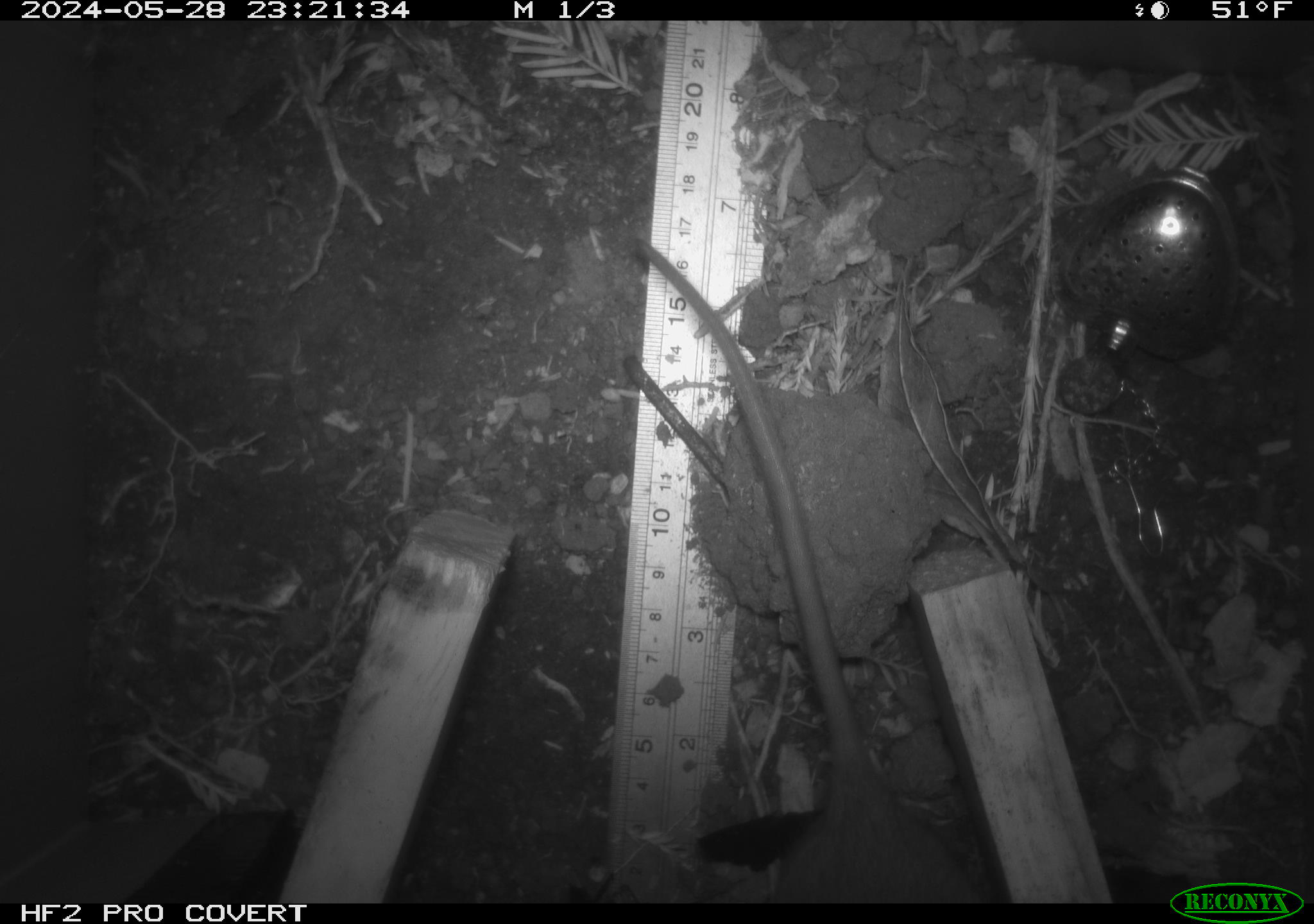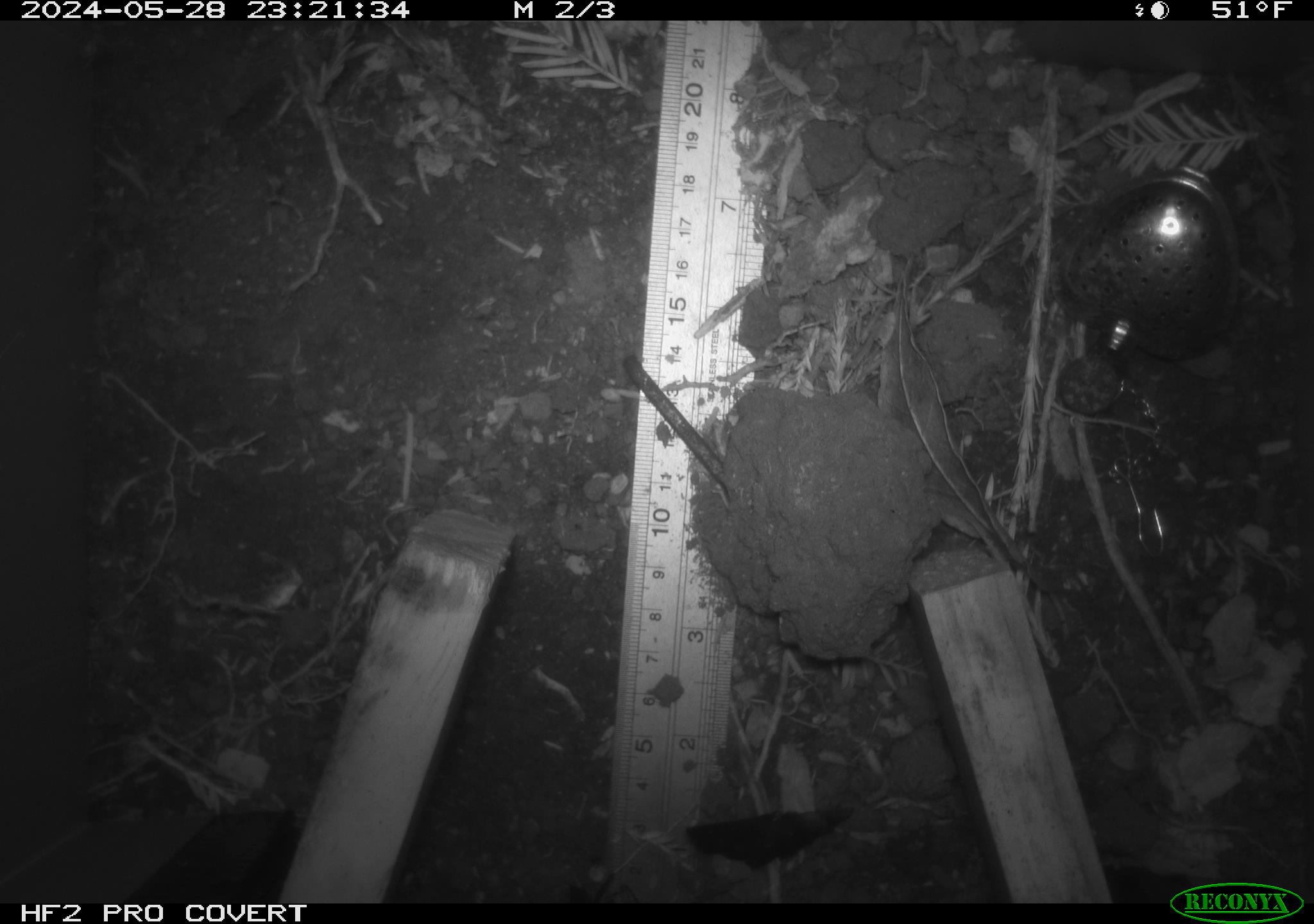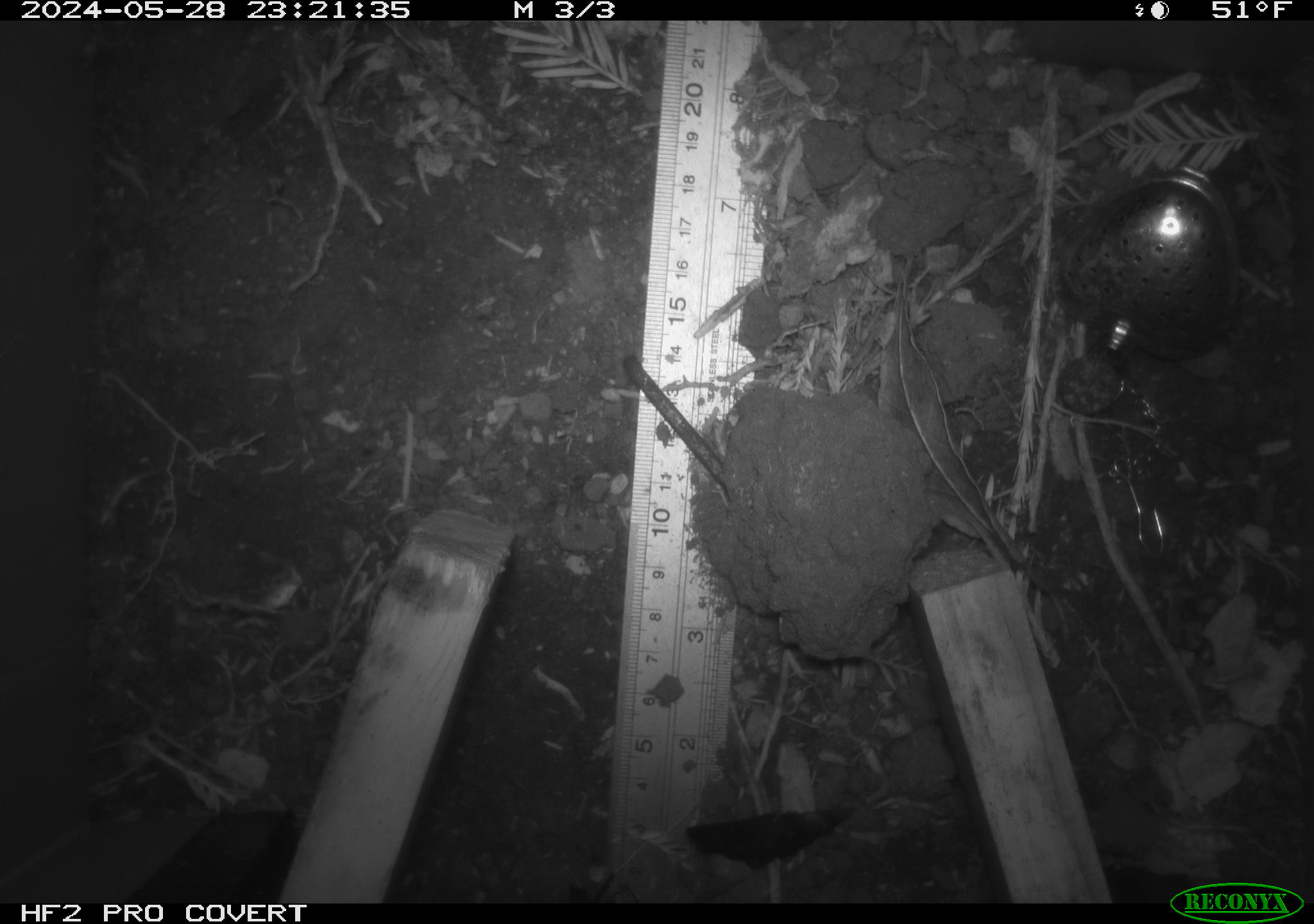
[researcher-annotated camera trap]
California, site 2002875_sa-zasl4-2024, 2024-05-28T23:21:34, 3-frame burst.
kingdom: Animalia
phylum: Chordata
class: Mammalia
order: Rodentia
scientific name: Rodentia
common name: rodent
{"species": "rodent (Rodentia)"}